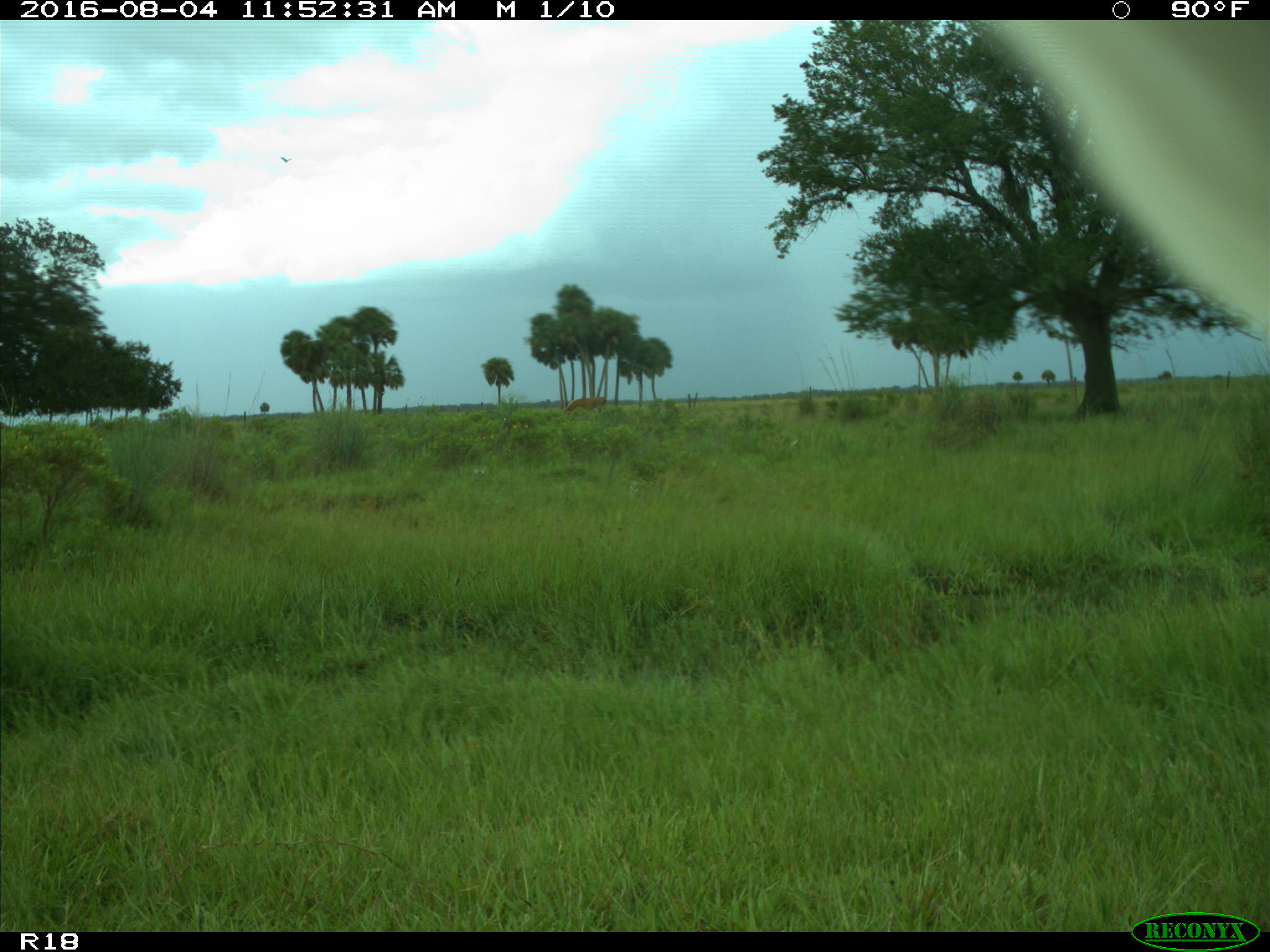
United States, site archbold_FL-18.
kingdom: Animalia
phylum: Chordata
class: Mammalia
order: Artiodactyla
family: Bovidae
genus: Bos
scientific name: Bos taurus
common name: domestic cow